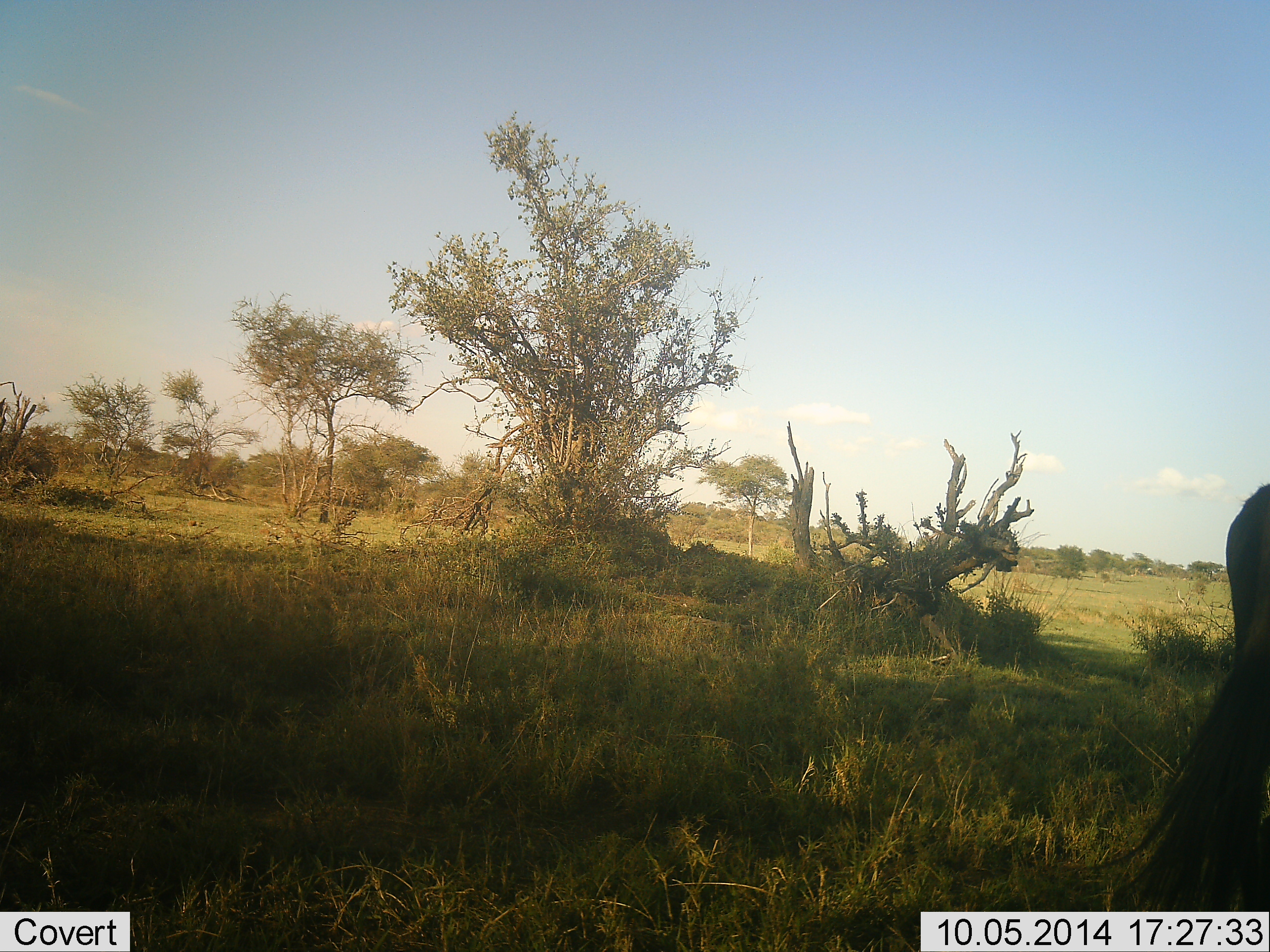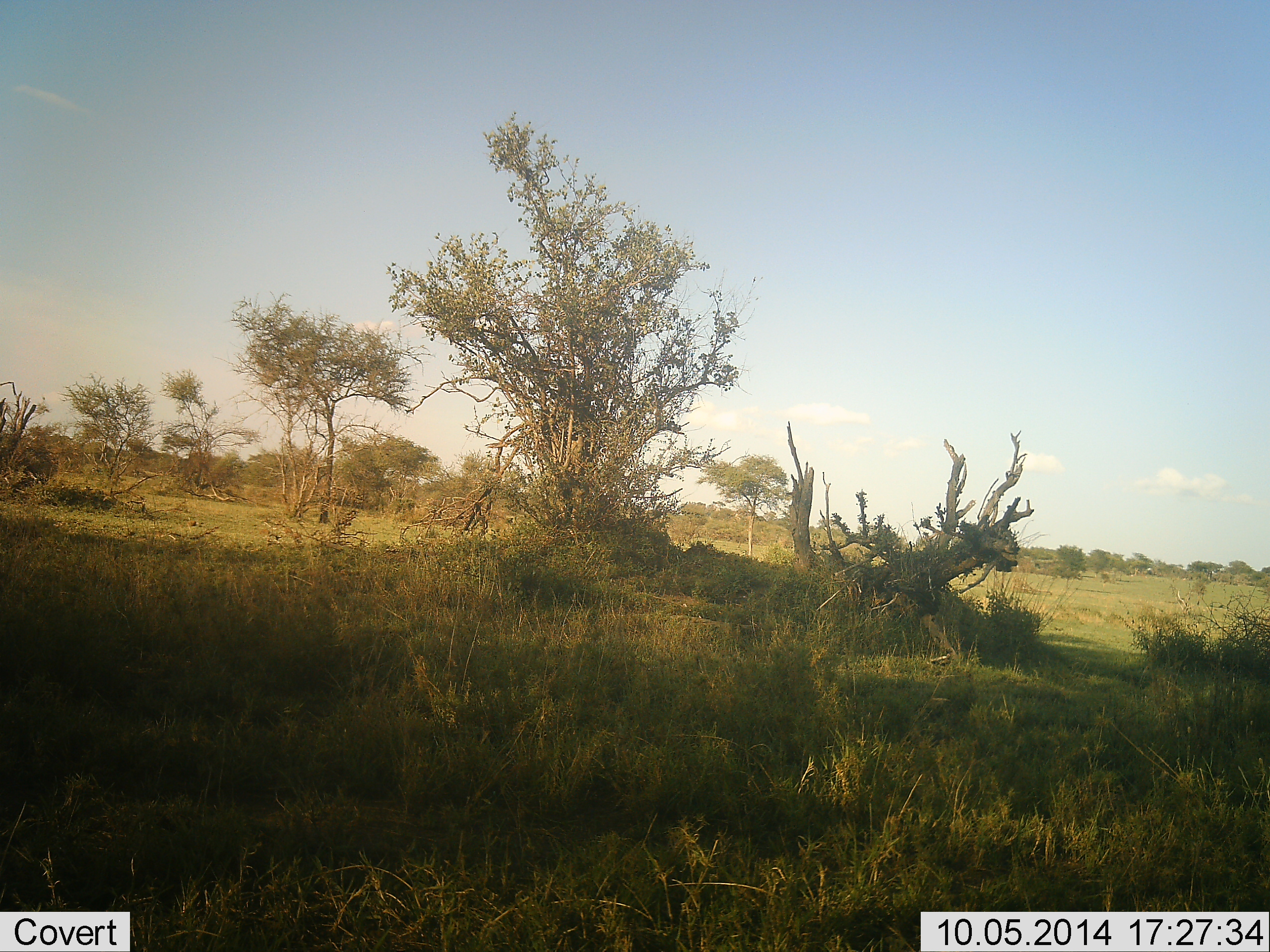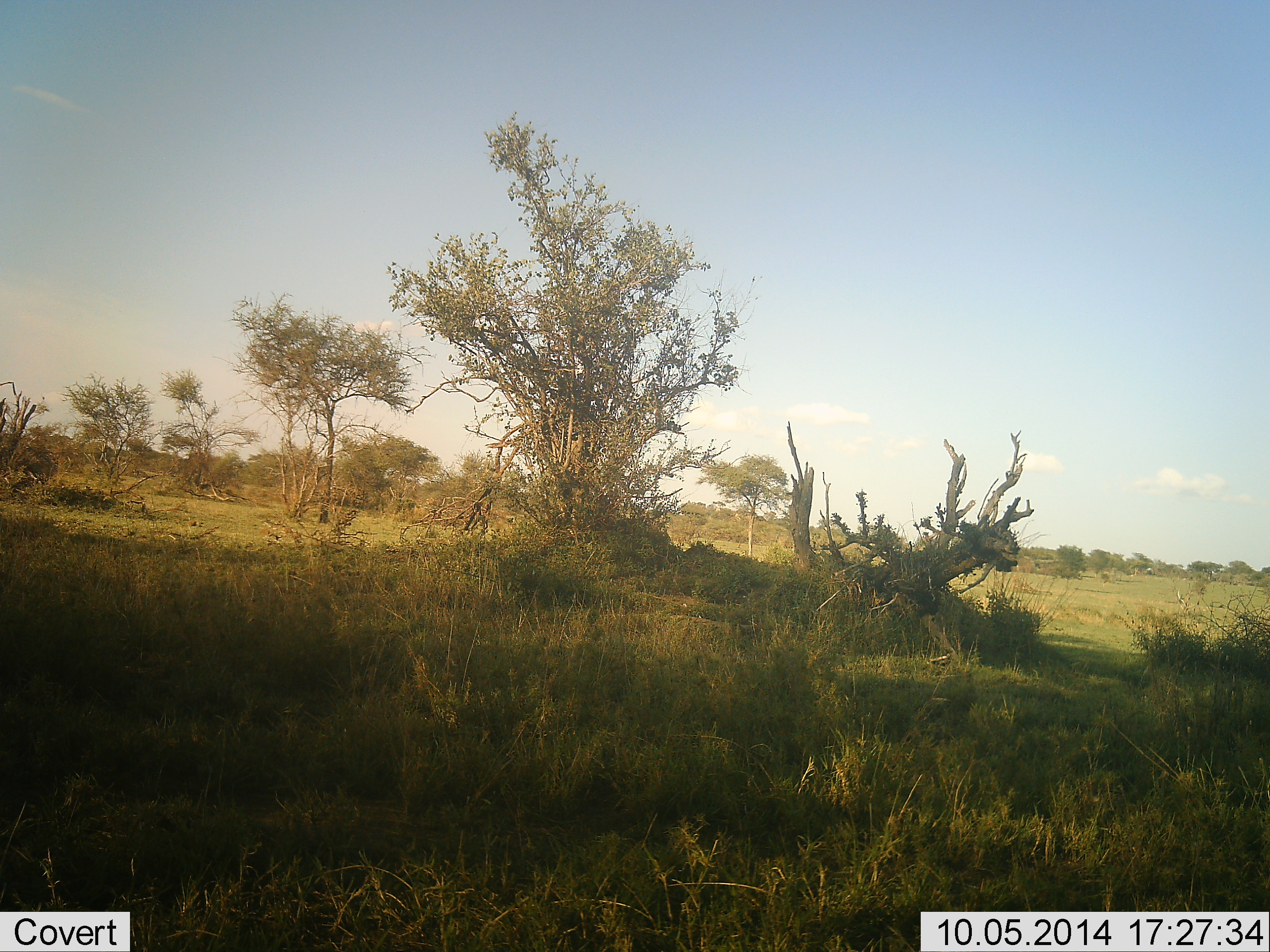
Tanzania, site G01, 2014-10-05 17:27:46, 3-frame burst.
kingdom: Animalia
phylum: Chordata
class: Mammalia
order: Artiodactyla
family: Bovidae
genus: Connochaetes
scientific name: Connochaetes taurinus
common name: blue wildebeest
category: wildebeest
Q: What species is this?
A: Wildebeest (blue wildebeest) (Connochaetes taurinus).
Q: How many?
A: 1.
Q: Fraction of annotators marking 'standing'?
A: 11%.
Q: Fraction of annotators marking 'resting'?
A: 0%.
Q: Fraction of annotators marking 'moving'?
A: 89%.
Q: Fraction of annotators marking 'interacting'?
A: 0%.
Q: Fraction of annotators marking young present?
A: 0%.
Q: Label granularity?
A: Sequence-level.